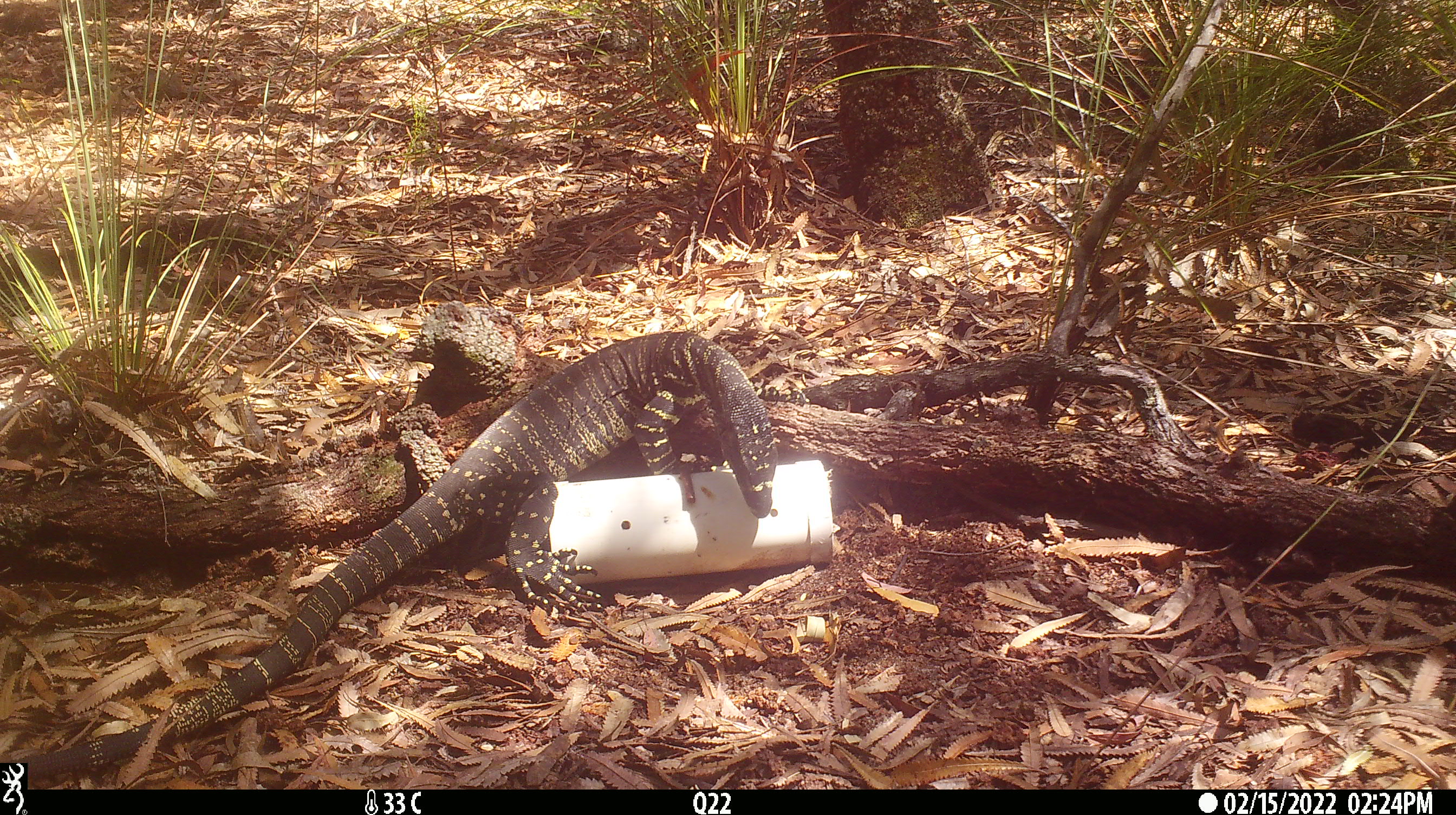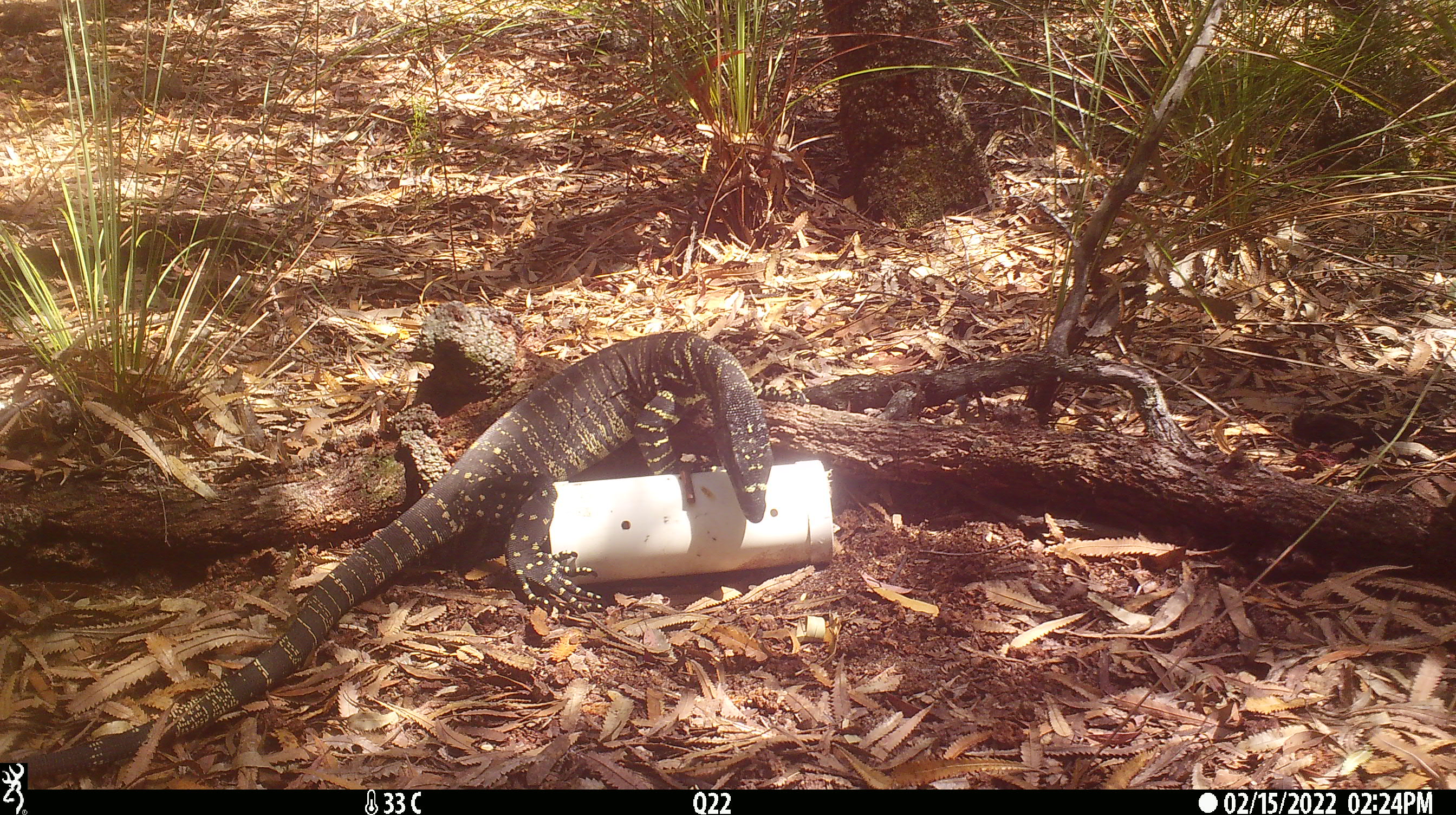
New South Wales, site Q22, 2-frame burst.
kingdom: Animalia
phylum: Chordata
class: Reptilia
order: Squamata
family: Varanidae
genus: Varanus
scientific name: Varanus varius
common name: lace monitor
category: goanna